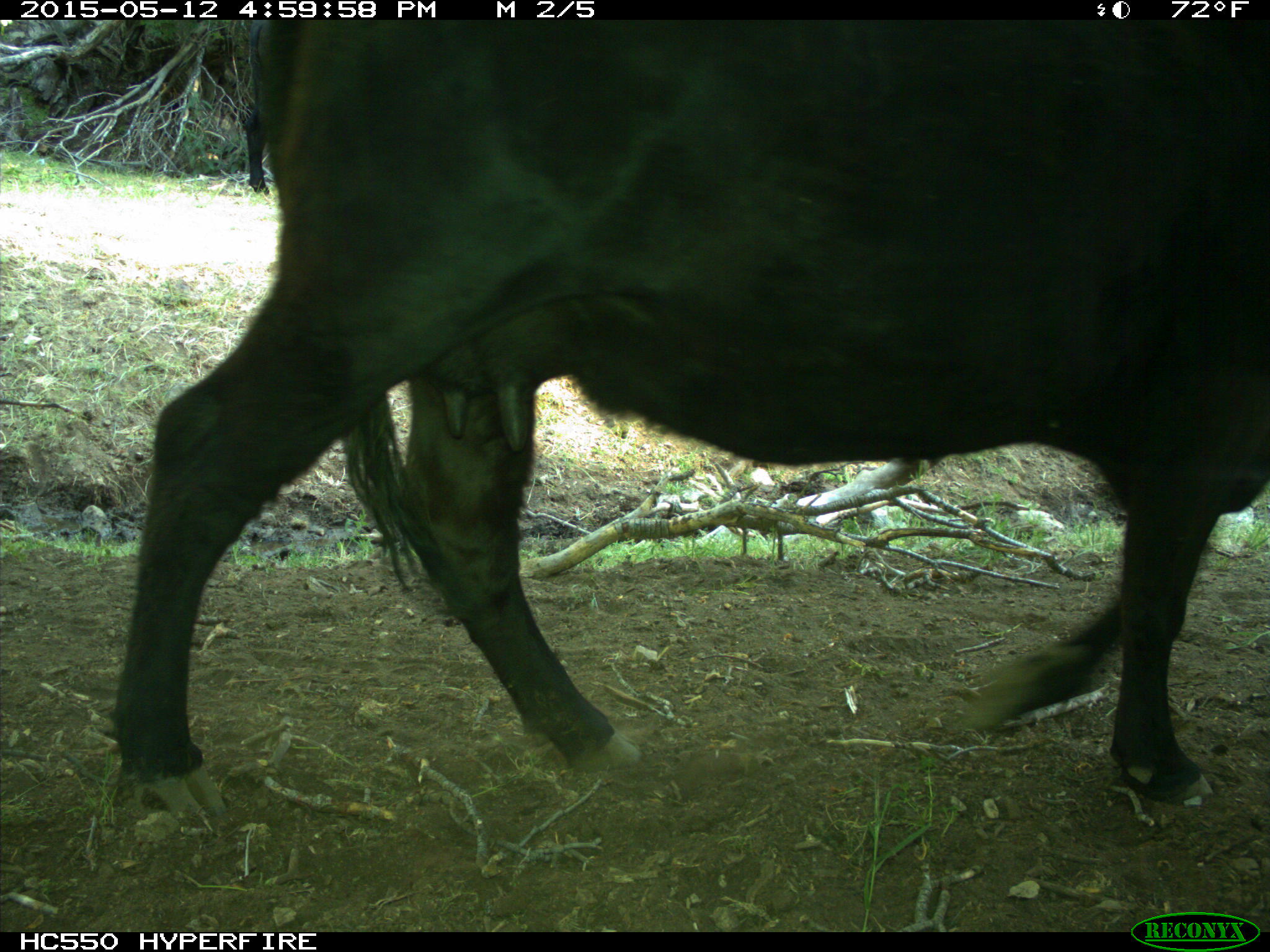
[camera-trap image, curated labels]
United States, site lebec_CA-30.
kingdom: Animalia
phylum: Chordata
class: Mammalia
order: Artiodactyla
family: Bovidae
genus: Bos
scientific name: Bos taurus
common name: domestic cow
Bos taurus (domestic cow).